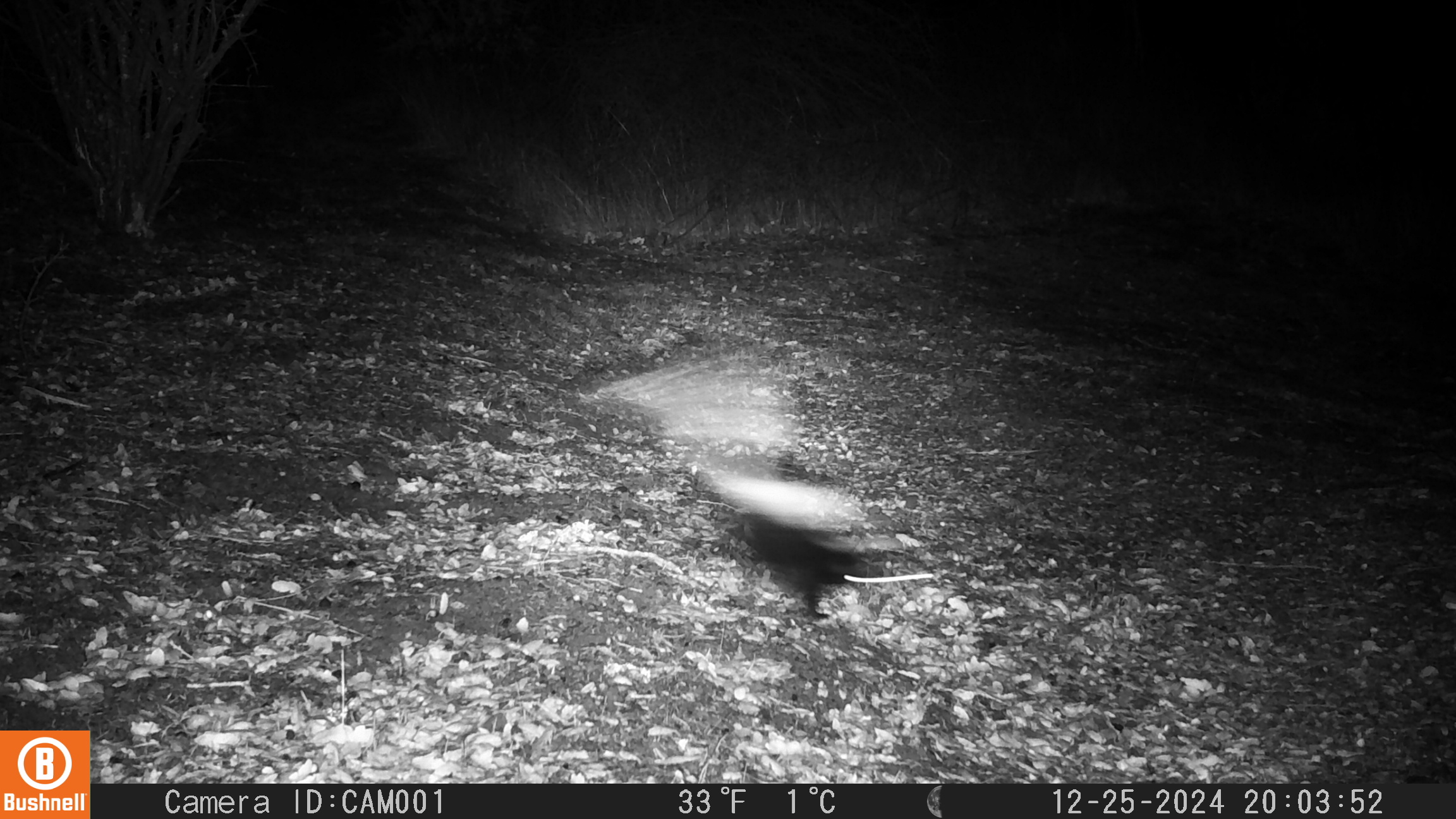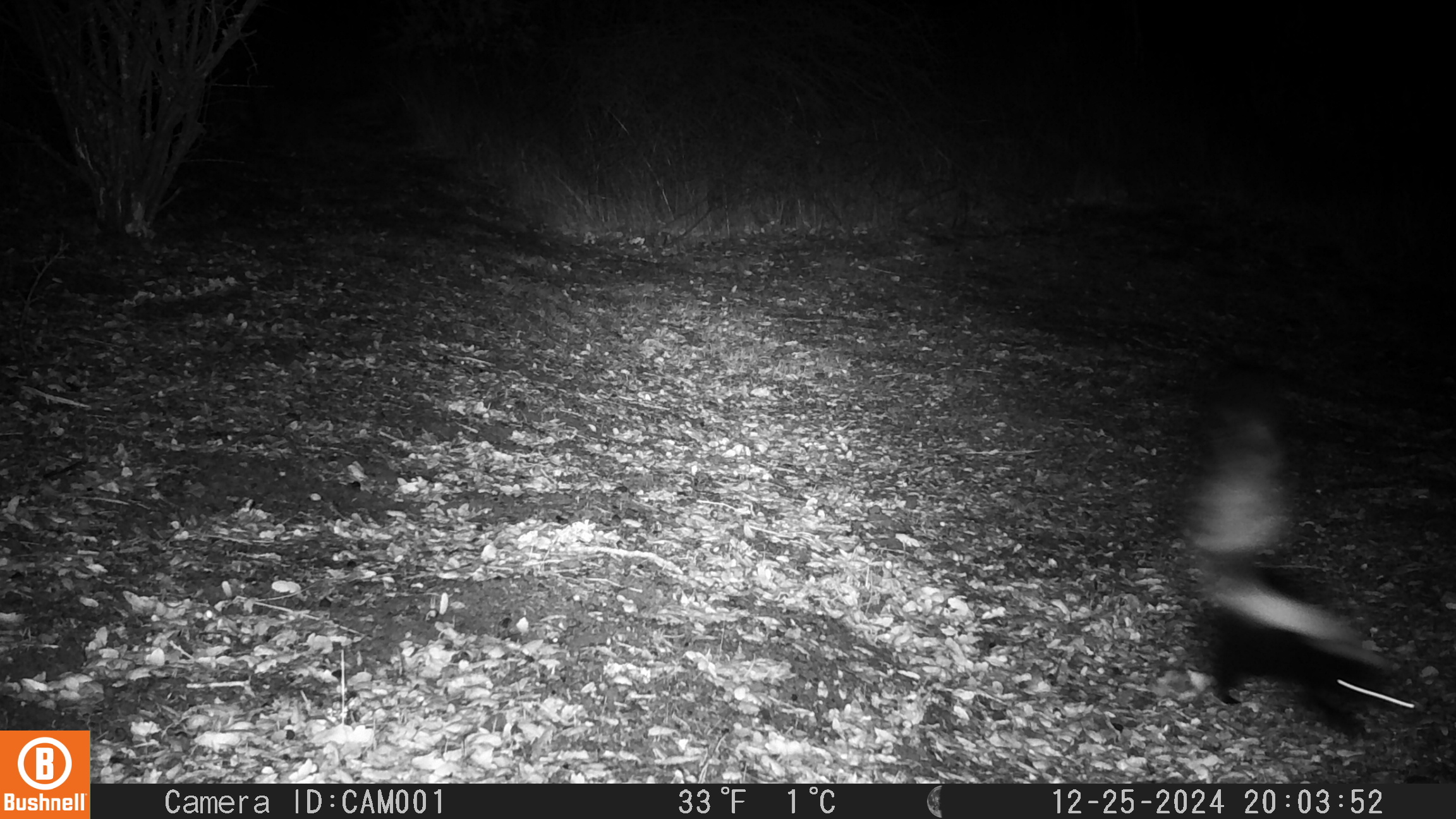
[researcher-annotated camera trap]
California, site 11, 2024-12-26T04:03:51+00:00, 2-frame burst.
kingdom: Animalia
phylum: Chordata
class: Mammalia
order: Carnivora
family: Mephitidae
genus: Mephitis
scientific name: Mephitis mephitis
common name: striped skunk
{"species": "striped skunk (Mephitis mephitis)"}